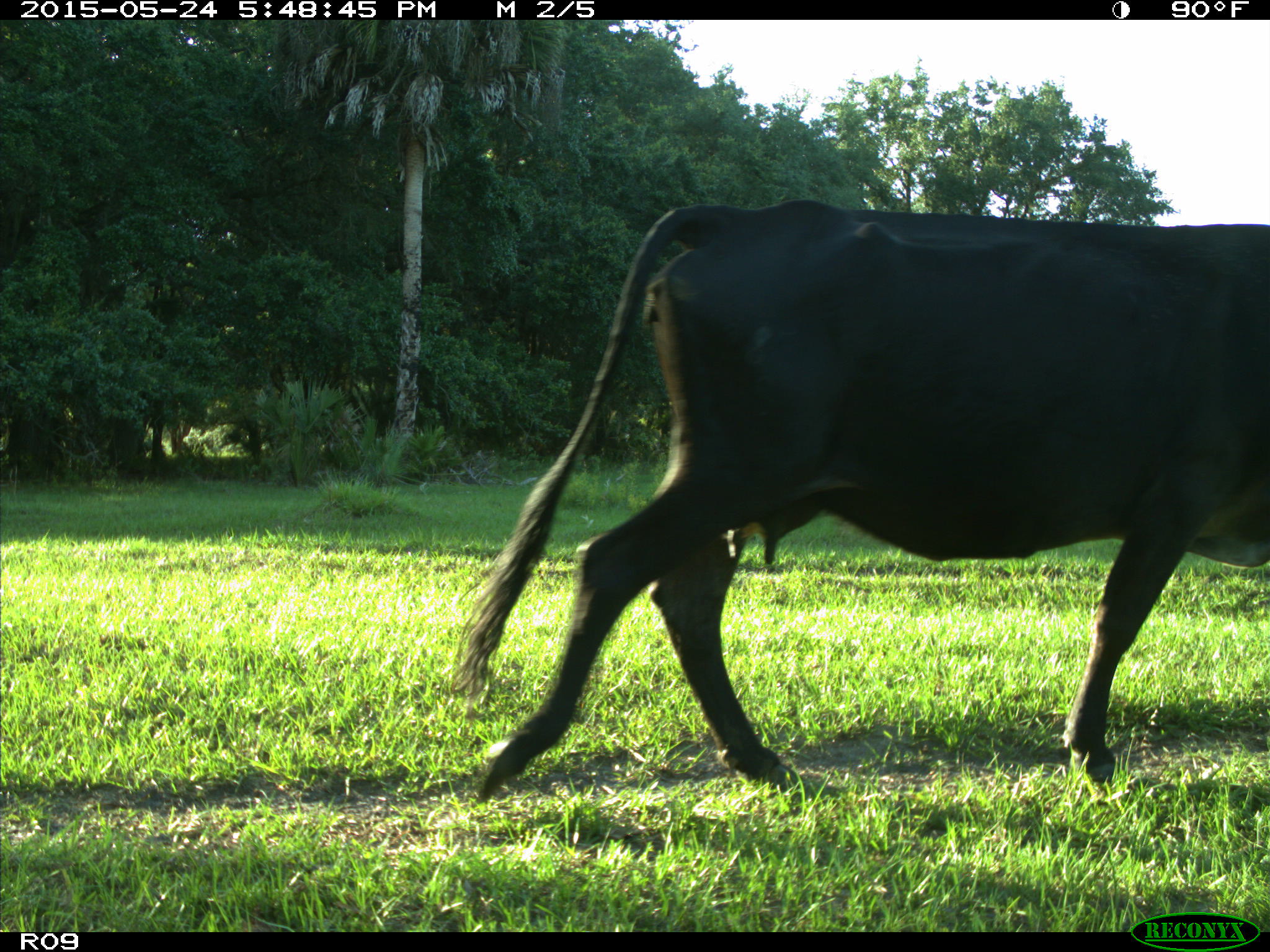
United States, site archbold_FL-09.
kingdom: Animalia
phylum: Chordata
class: Mammalia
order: Artiodactyla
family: Bovidae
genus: Bos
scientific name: Bos taurus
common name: domestic cow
Bos taurus (domestic cow).